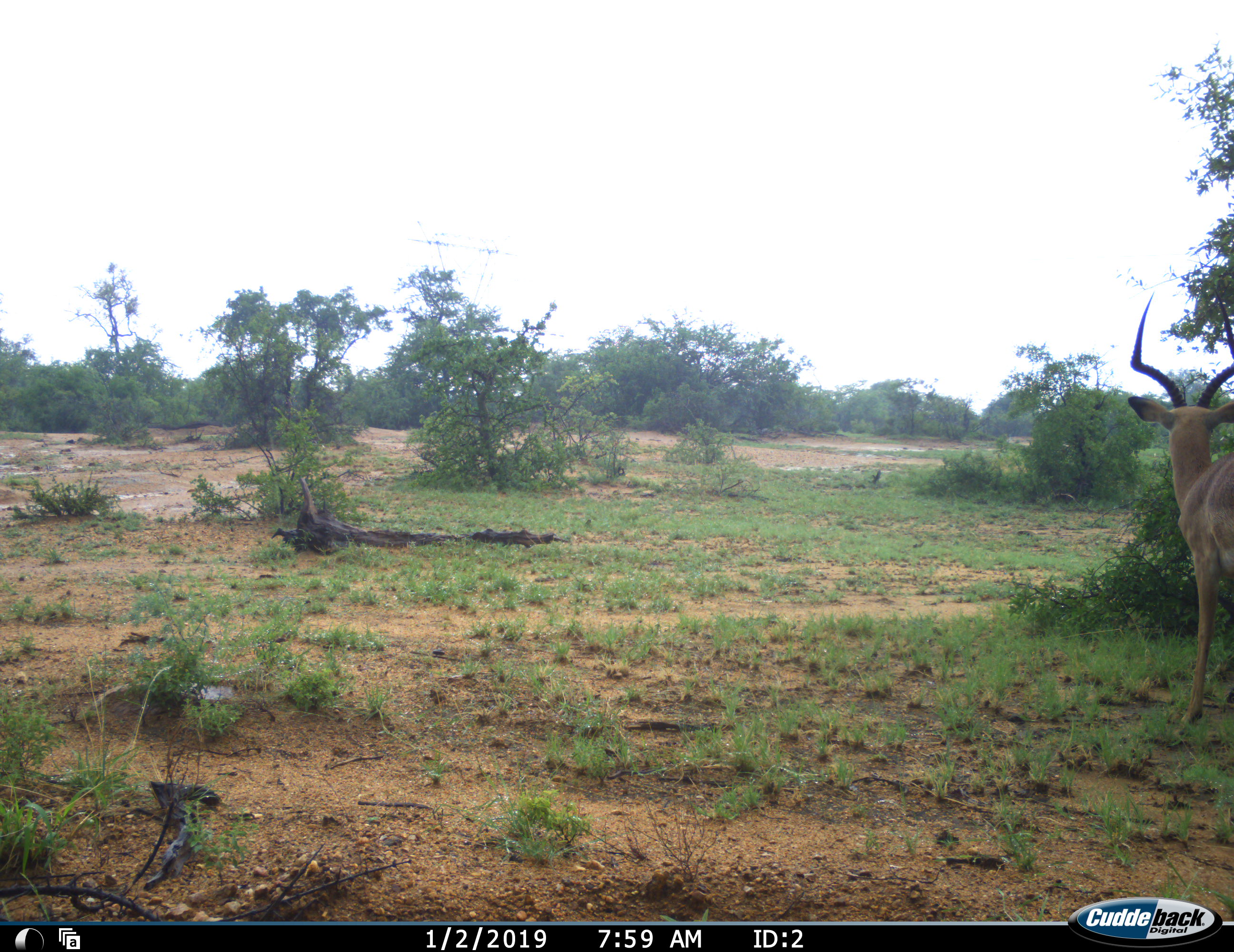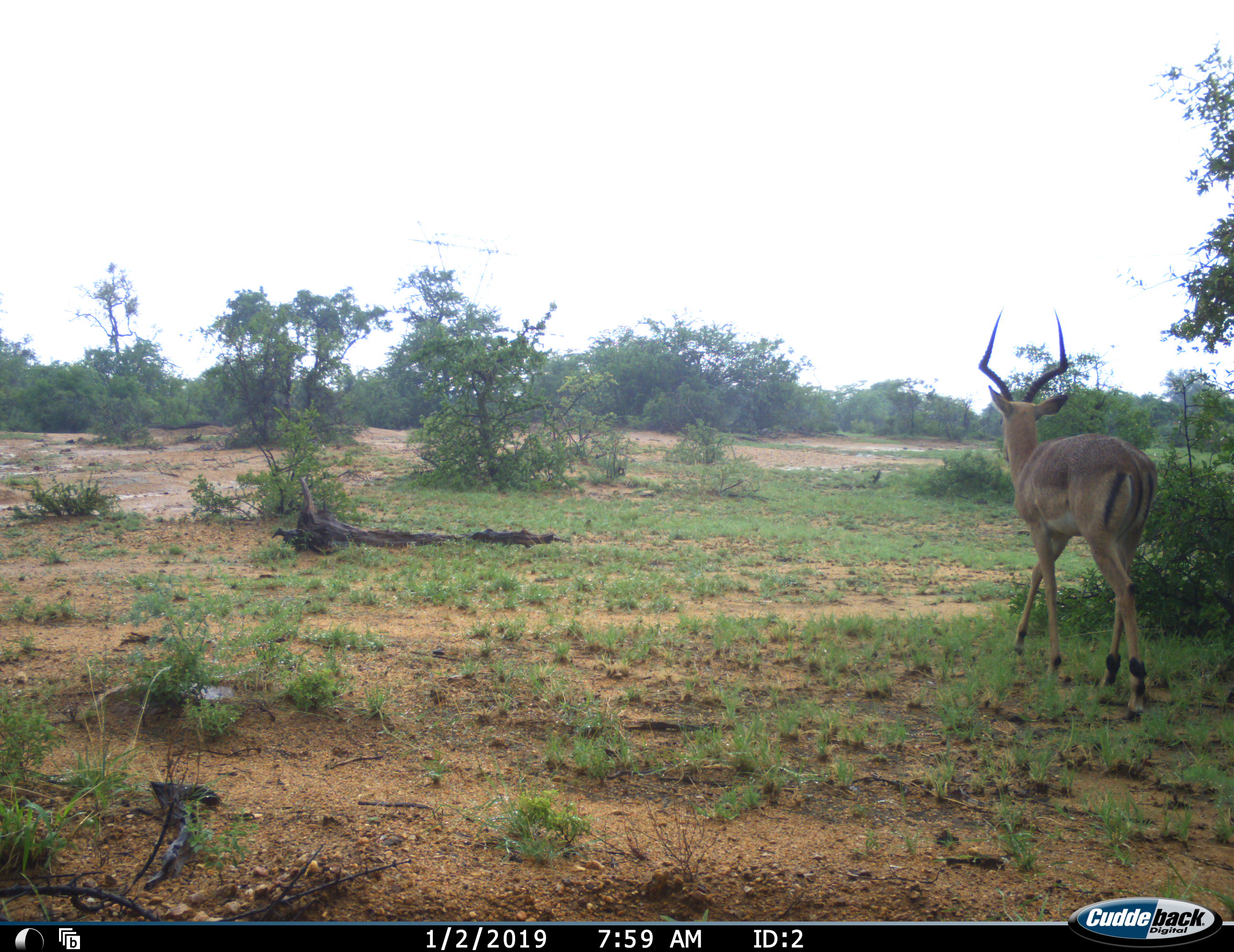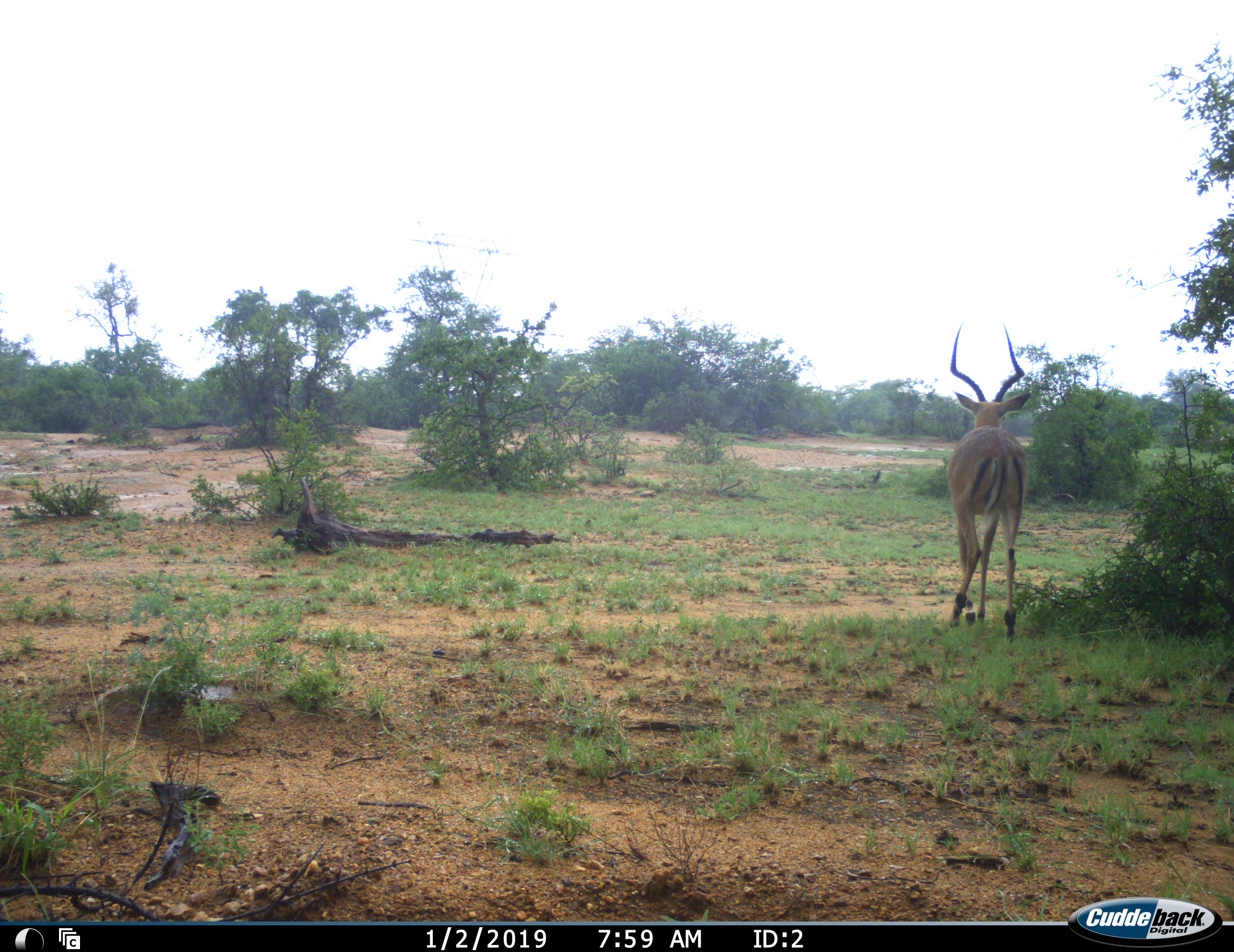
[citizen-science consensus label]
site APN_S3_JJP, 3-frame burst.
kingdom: Animalia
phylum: Chordata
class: Mammalia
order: Artiodactyla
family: Bovidae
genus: Aepyceros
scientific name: Aepyceros melampus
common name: impala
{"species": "impala (Aepyceros melampus)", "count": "1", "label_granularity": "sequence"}